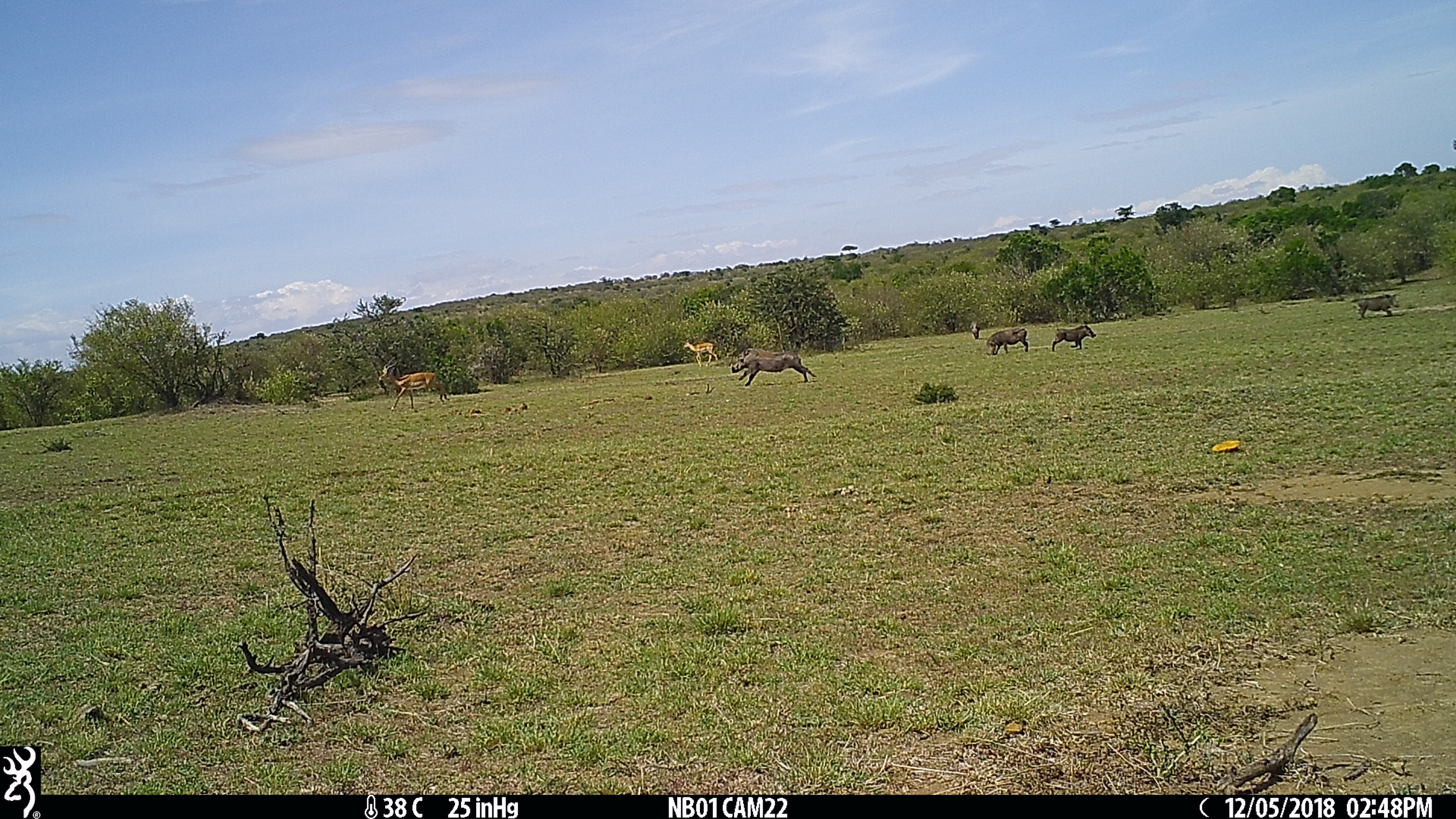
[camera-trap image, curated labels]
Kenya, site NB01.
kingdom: Animalia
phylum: Chordata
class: Mammalia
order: Artiodactyla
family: Suidae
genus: Phacochoerus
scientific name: Phacochoerus africanus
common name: common warthog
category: warthog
Warthog (common warthog) (Phacochoerus africanus).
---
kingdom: Animalia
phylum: Chordata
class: Mammalia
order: Artiodactyla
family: Bovidae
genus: Aepyceros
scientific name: Aepyceros melampus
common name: impala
Impala (Aepyceros melampus).